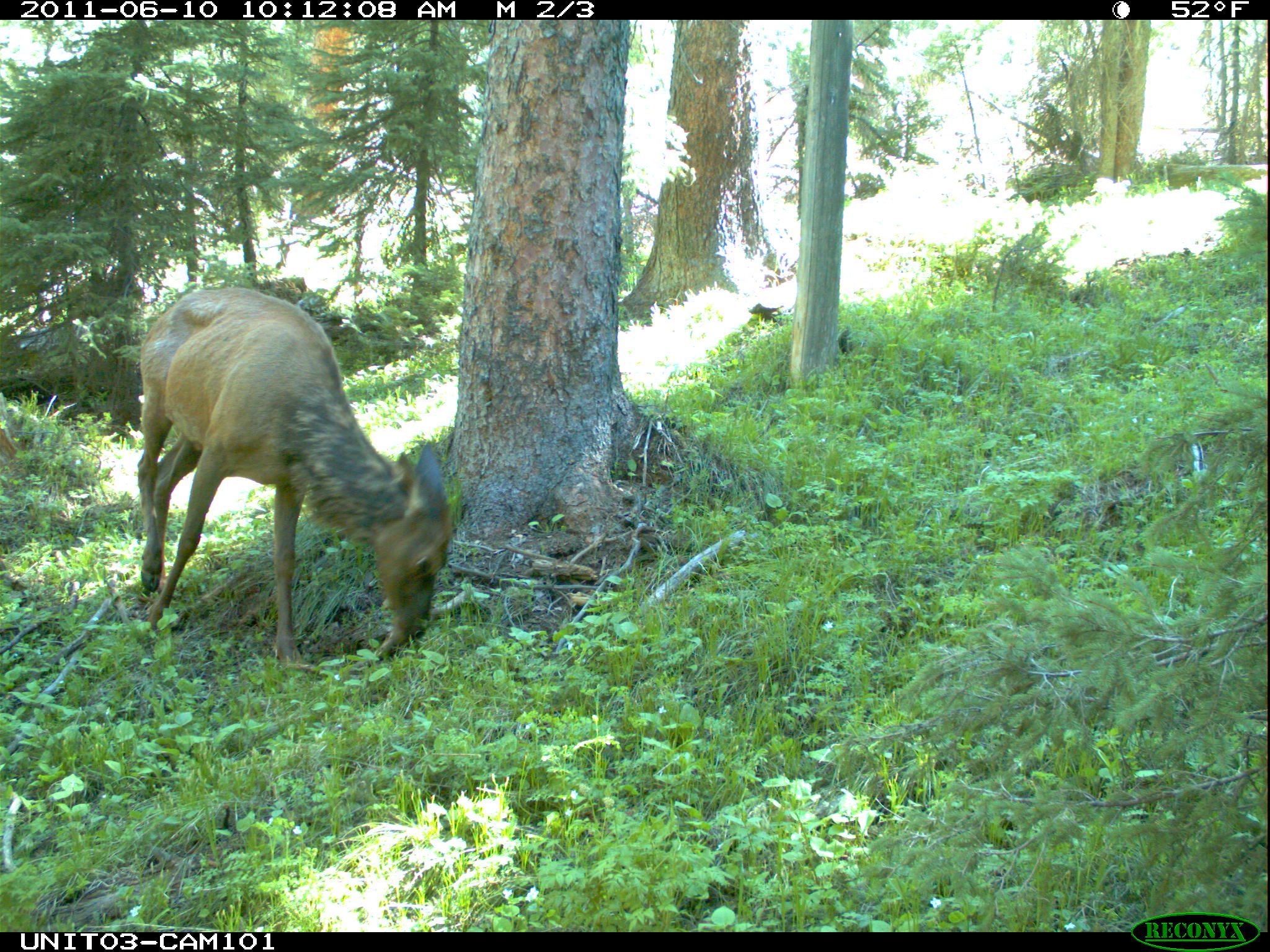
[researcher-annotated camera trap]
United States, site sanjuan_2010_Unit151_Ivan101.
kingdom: Animalia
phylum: Chordata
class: Mammalia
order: Artiodactyla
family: Cervidae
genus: Cervus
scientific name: Cervus elaphus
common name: red deer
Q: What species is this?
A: Cervus elaphus (red deer).